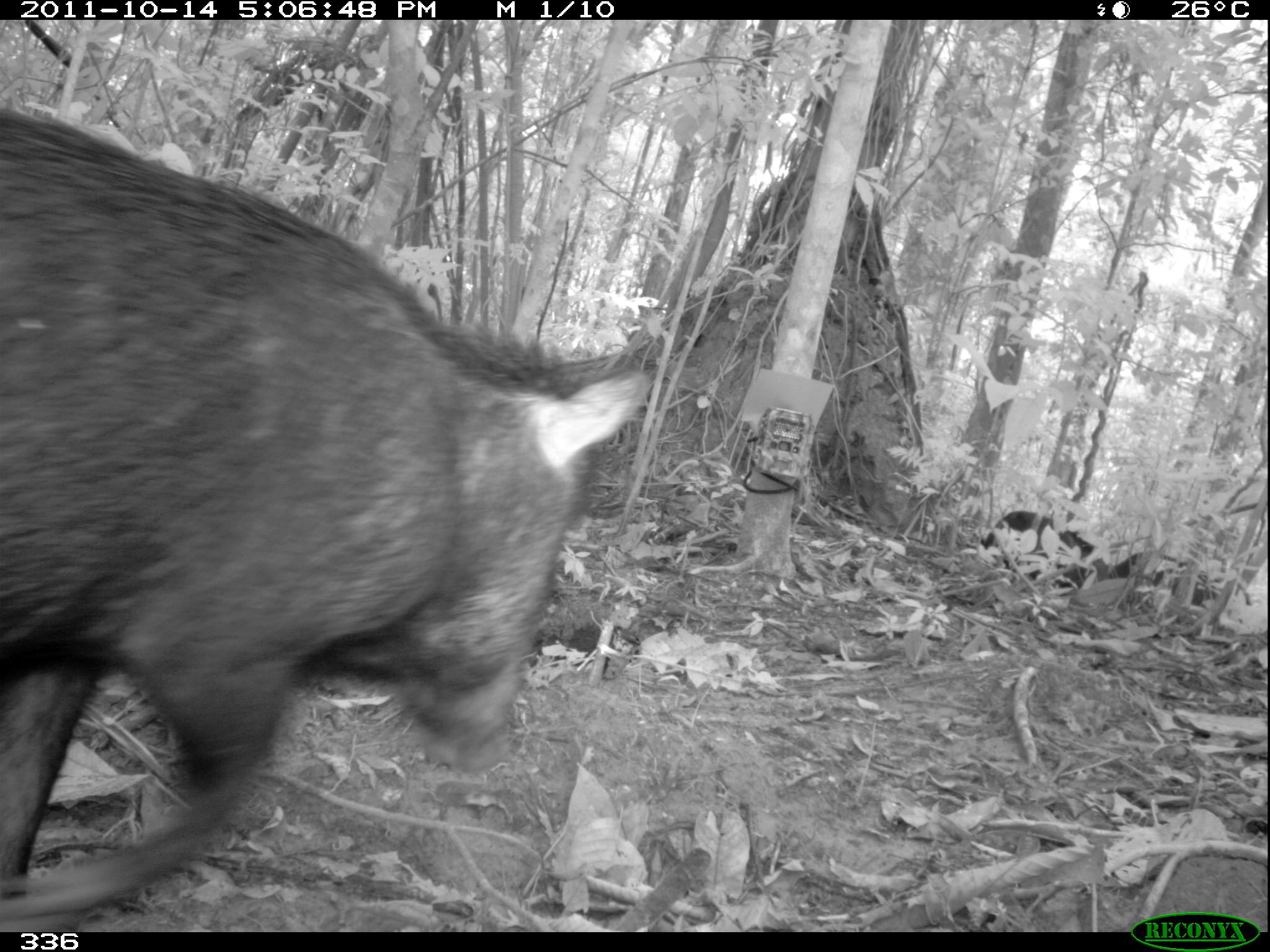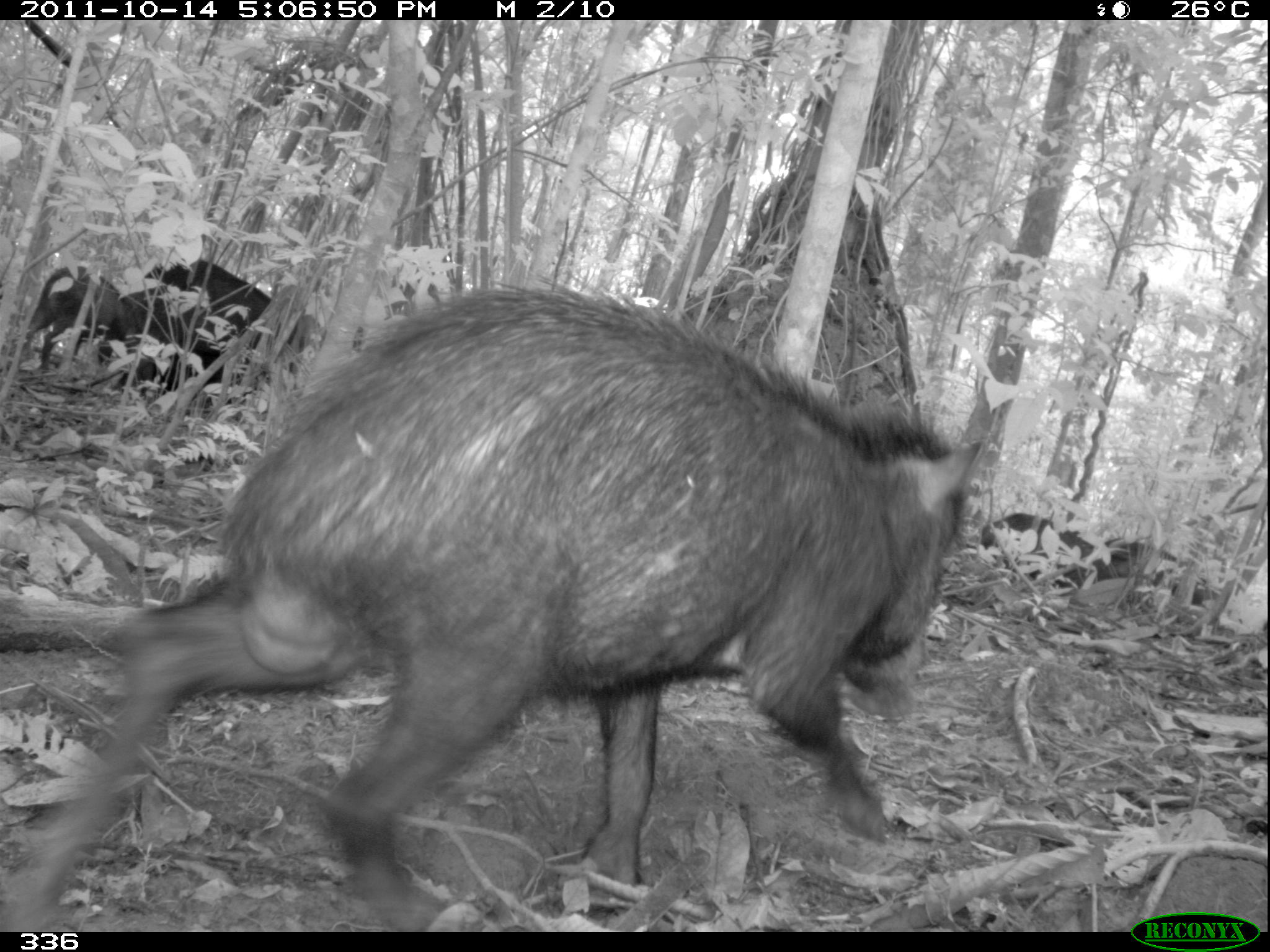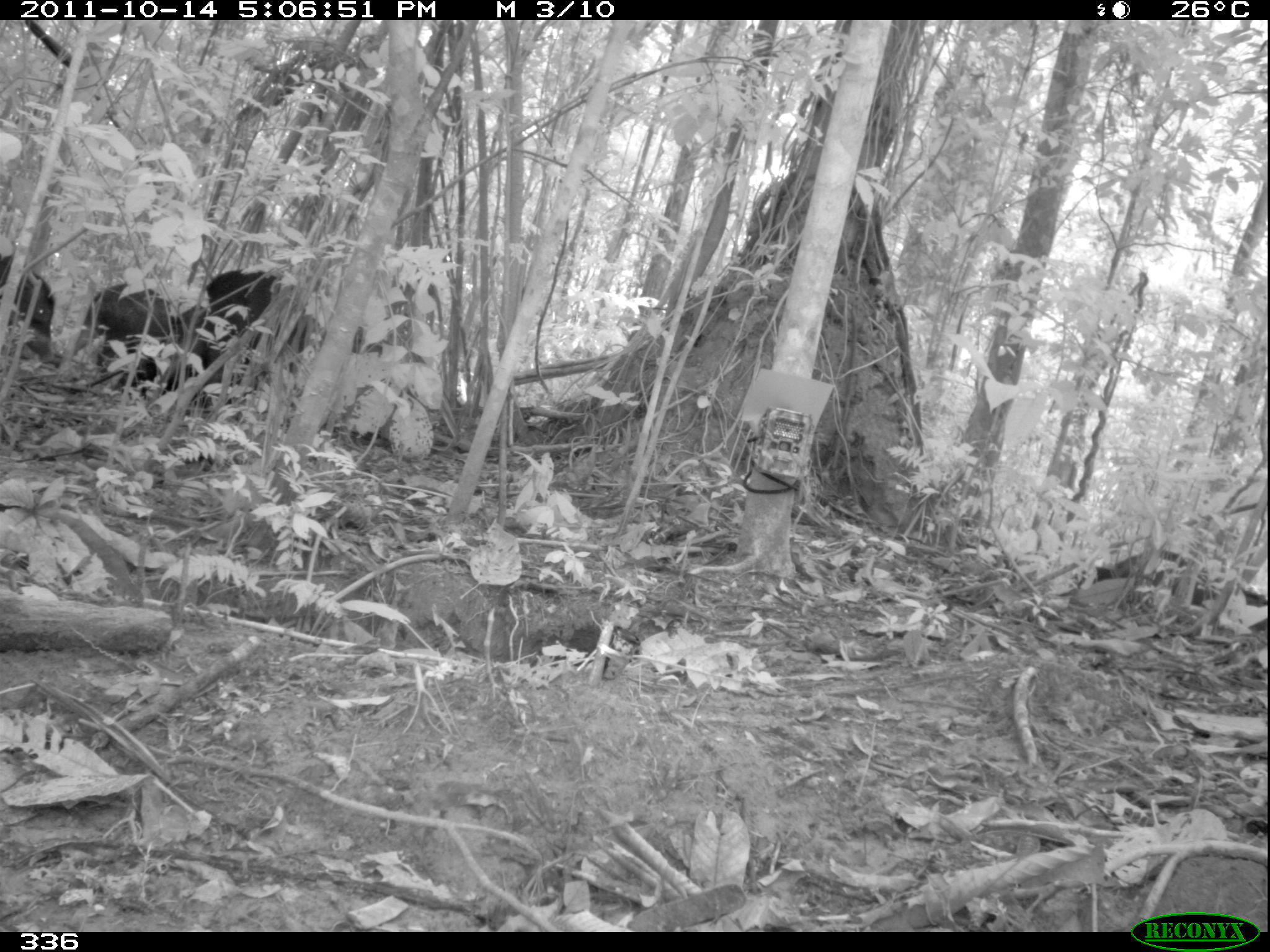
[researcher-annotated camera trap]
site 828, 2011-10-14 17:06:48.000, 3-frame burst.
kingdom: Animalia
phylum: Chordata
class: Mammalia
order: Artiodactyla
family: Tayassuidae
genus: Tayassu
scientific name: Tayassu pecari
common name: white-lipped peccary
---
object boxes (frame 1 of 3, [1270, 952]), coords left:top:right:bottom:
tayassu pecari: 0:106:654:927; 978:509:1109:588; 1117:550:1252:608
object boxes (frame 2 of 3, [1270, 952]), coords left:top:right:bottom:
tayassu pecari: 0:281:984:922; 105:275:237:396; 144:256:298:349; 14:264:128:373; 981:510:1120:587; 1106:535:1218:609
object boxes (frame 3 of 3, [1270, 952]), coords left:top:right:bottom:
tayassu pecari: 72:280:198:395; 199:268:304:384; 1093:548:1224:604; 0:253:51:357; 1229:590:1267:631